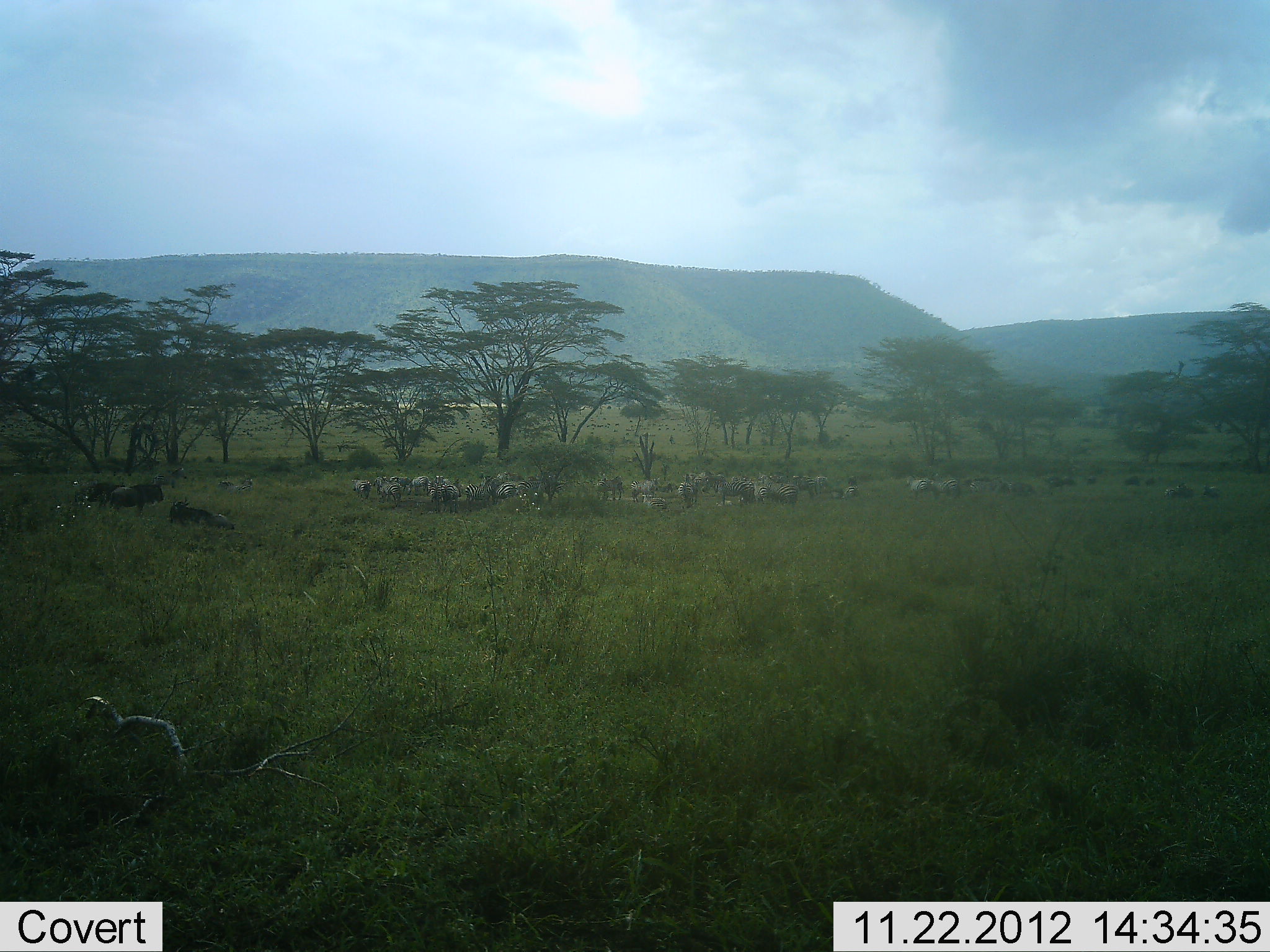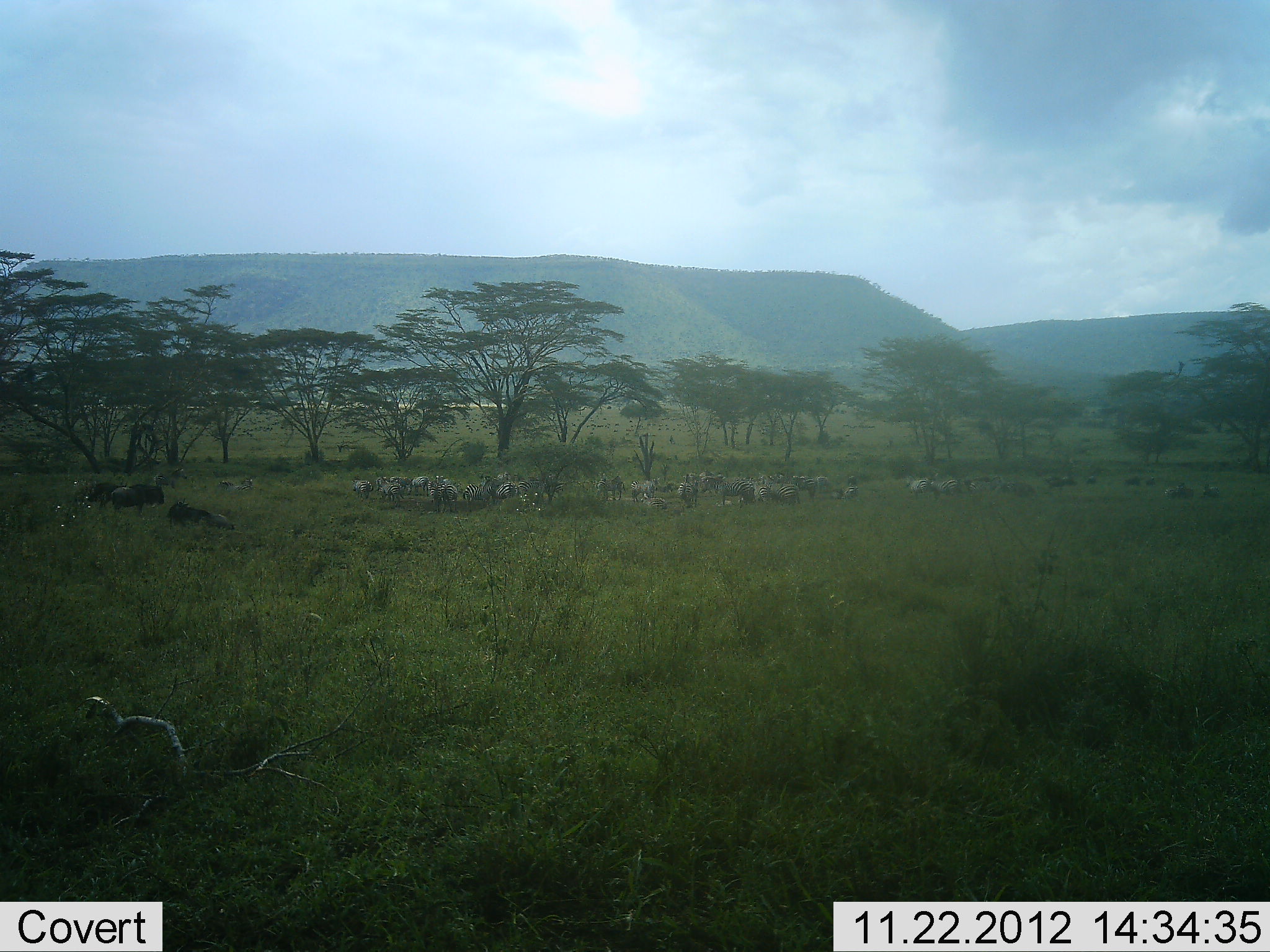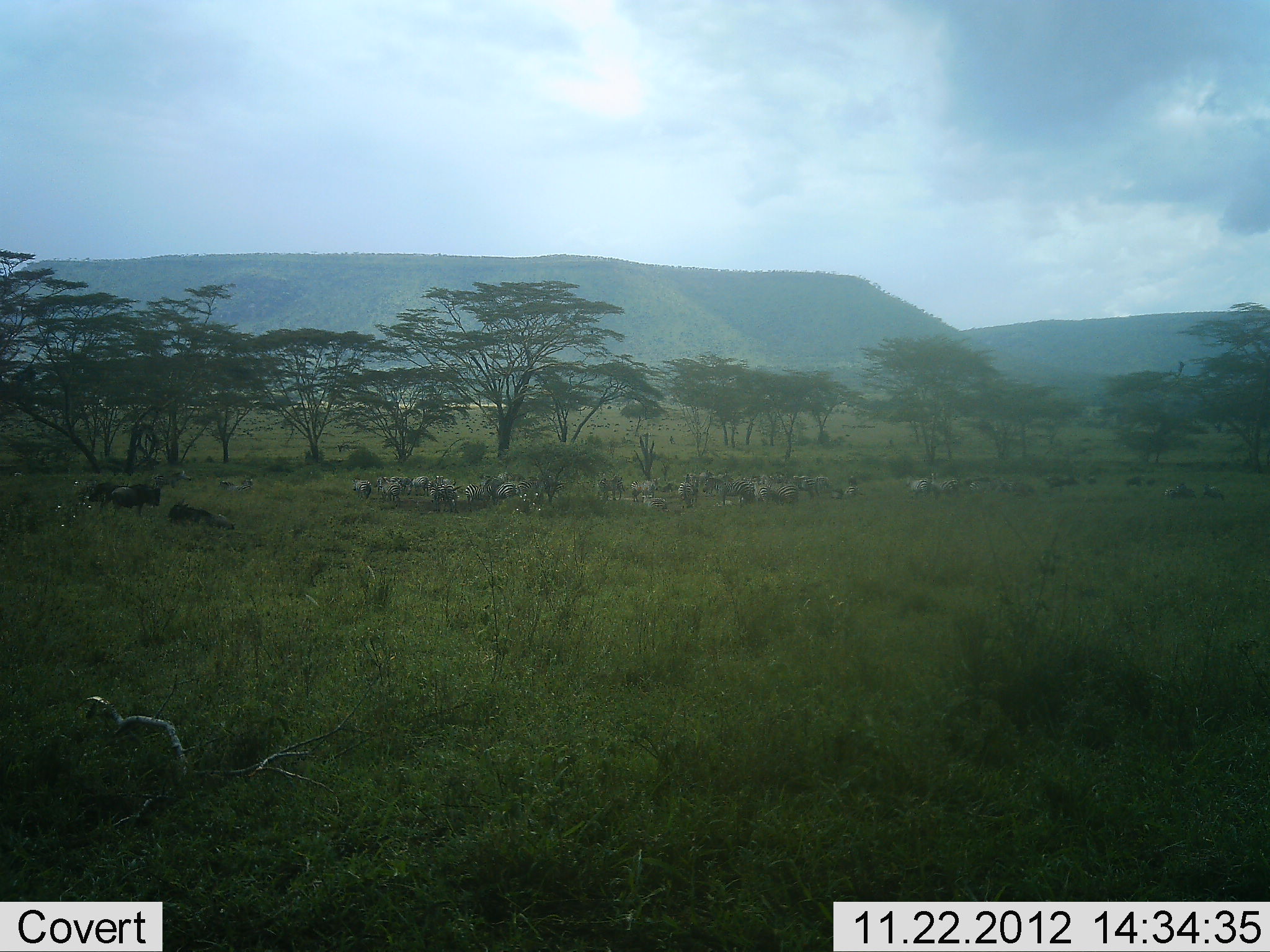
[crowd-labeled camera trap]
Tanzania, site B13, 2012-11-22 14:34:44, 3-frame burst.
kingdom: Animalia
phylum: Chordata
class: Mammalia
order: Artiodactyla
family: Bovidae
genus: Connochaetes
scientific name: Connochaetes taurinus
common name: blue wildebeest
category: wildebeest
Wildebeest (blue wildebeest) (Connochaetes taurinus), count 9. Behavior (volunteer vote fractions): standing 100%, resting 67%, moving 6%, interacting 6%. Young present (vote fraction): 0%. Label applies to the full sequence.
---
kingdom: Animalia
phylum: Chordata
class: Mammalia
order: Perissodactyla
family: Equidae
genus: Equus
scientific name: Equus quagga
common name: plains zebra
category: zebra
Zebra (plains zebra) (Equus quagga), count 11-50. Behavior (volunteer vote fractions): standing 82%, resting 45%, moving 9%, interacting 9%. Young present (vote fraction): 0%. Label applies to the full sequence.